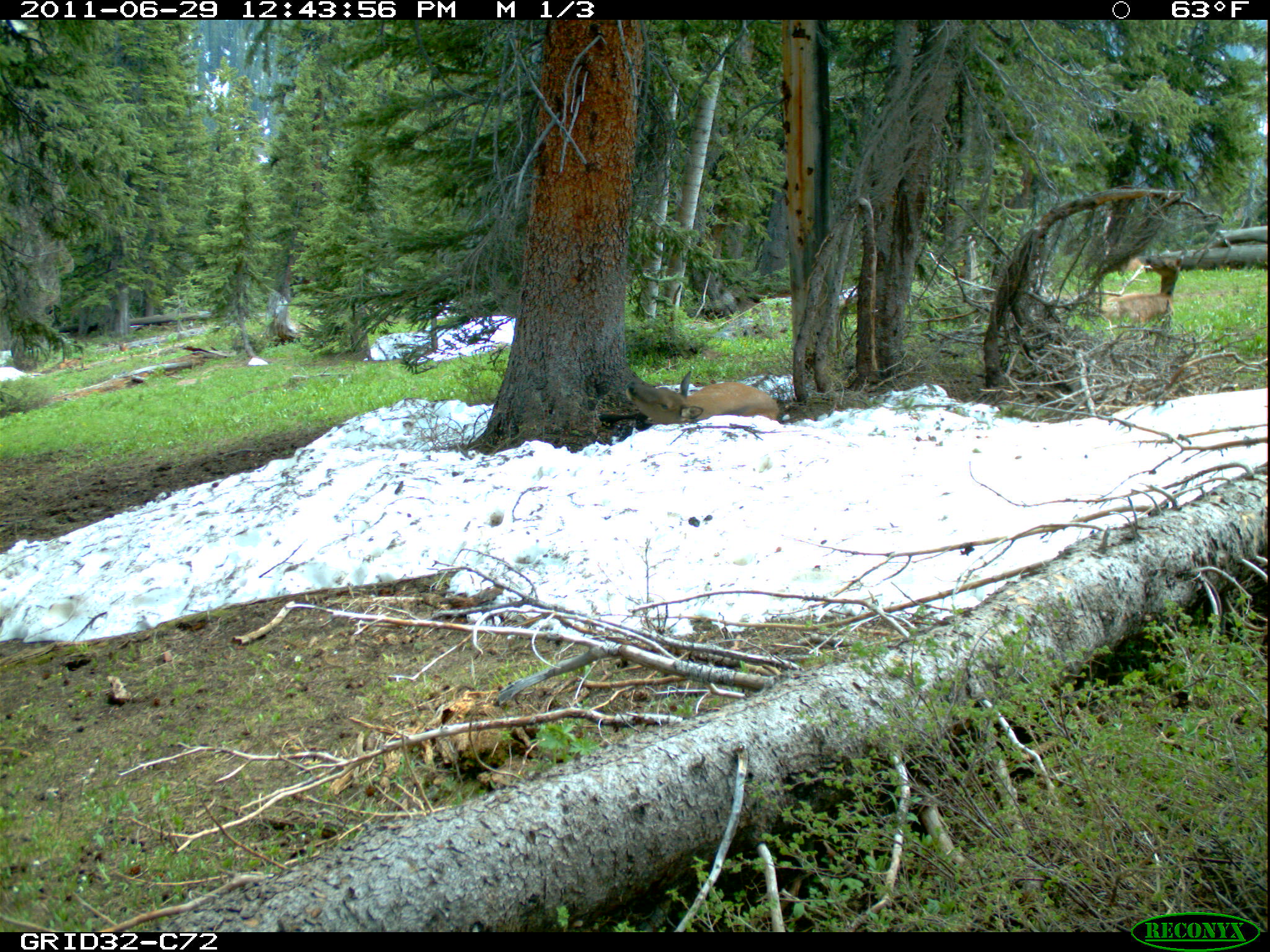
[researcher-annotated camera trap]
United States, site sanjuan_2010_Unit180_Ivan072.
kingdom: Animalia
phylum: Chordata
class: Mammalia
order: Artiodactyla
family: Cervidae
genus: Cervus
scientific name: Cervus elaphus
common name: red deer